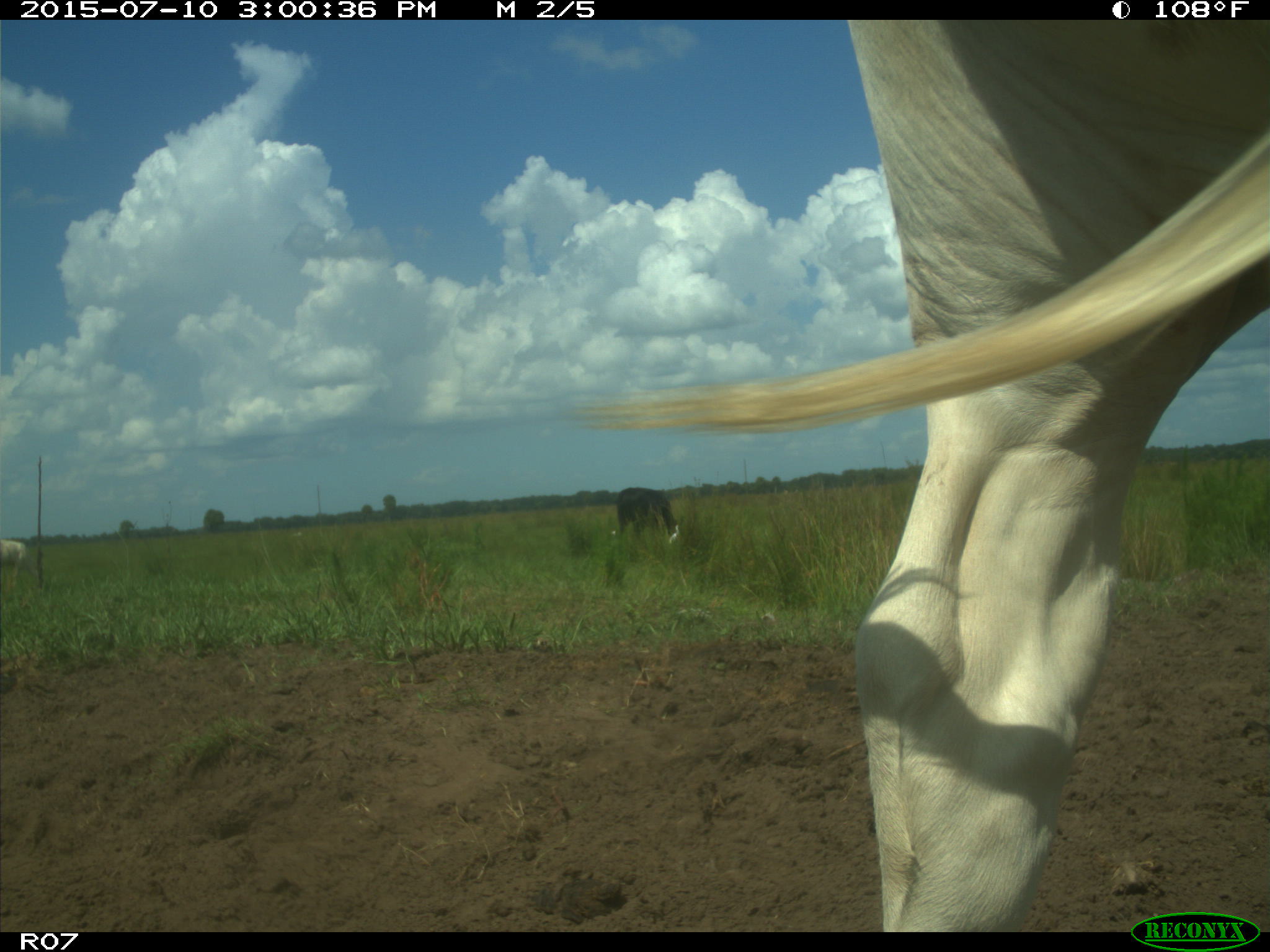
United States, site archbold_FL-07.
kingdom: Animalia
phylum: Chordata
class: Mammalia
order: Artiodactyla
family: Bovidae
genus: Bos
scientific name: Bos taurus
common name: domestic cow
Bos taurus (domestic cow).